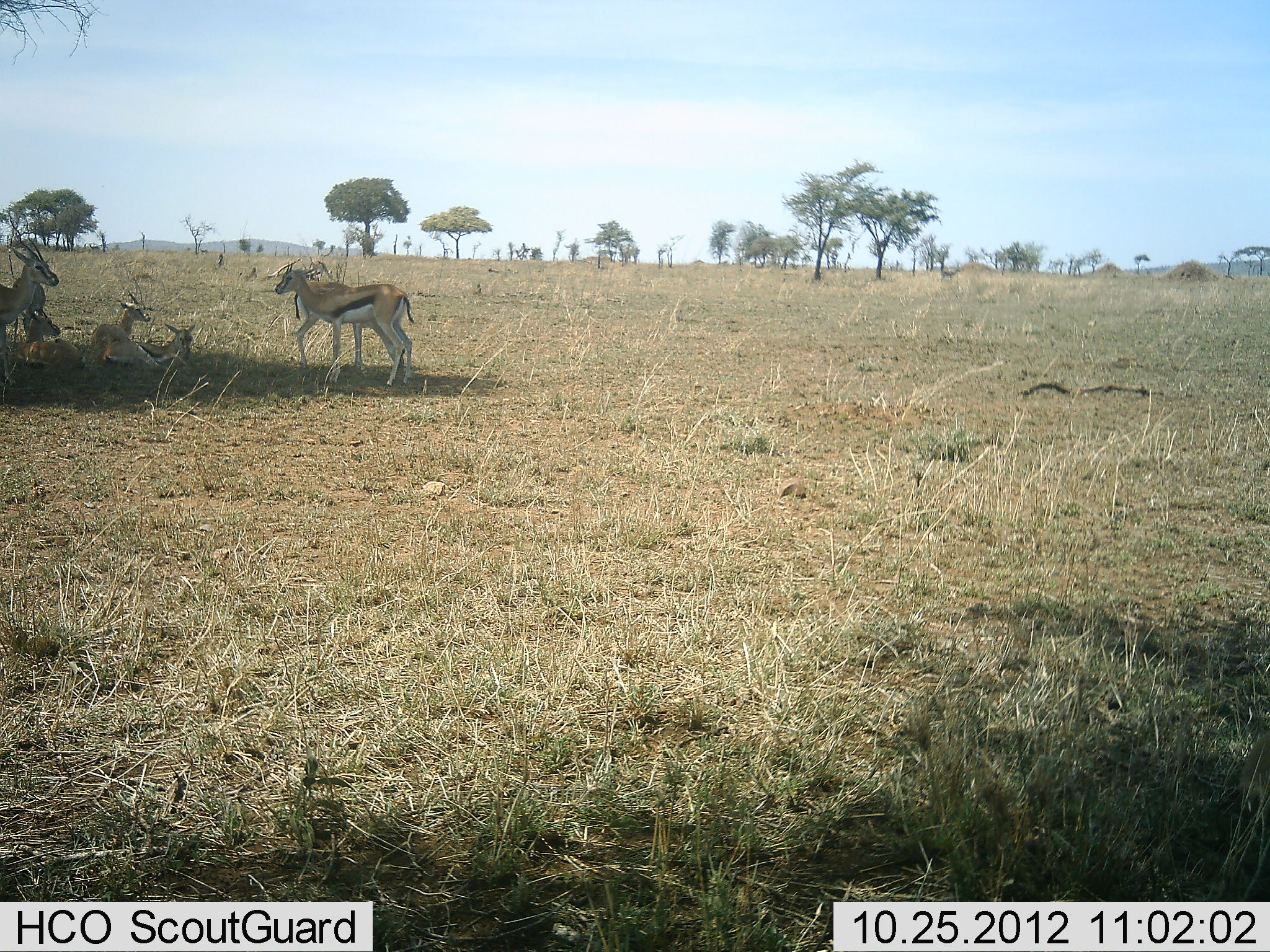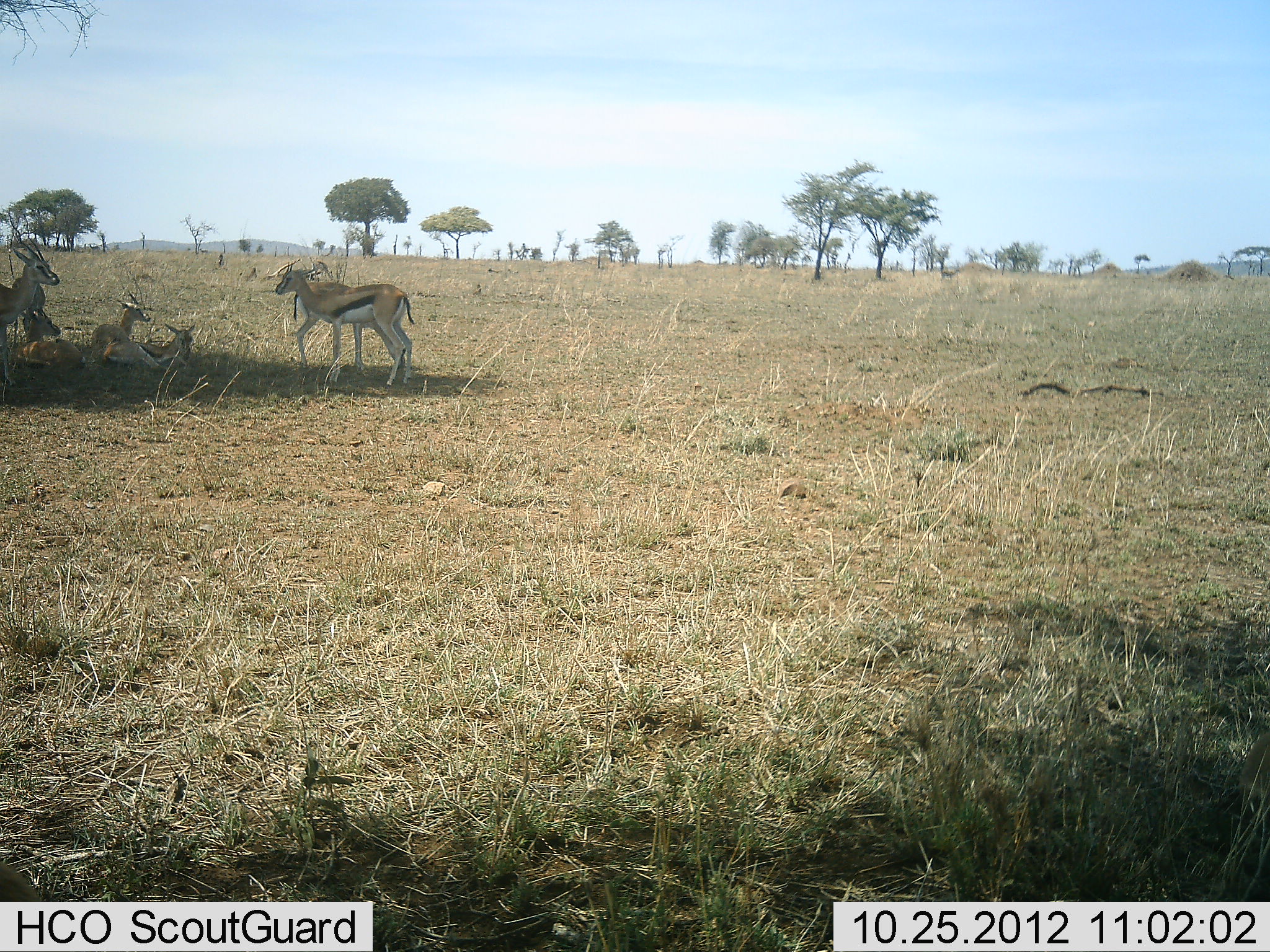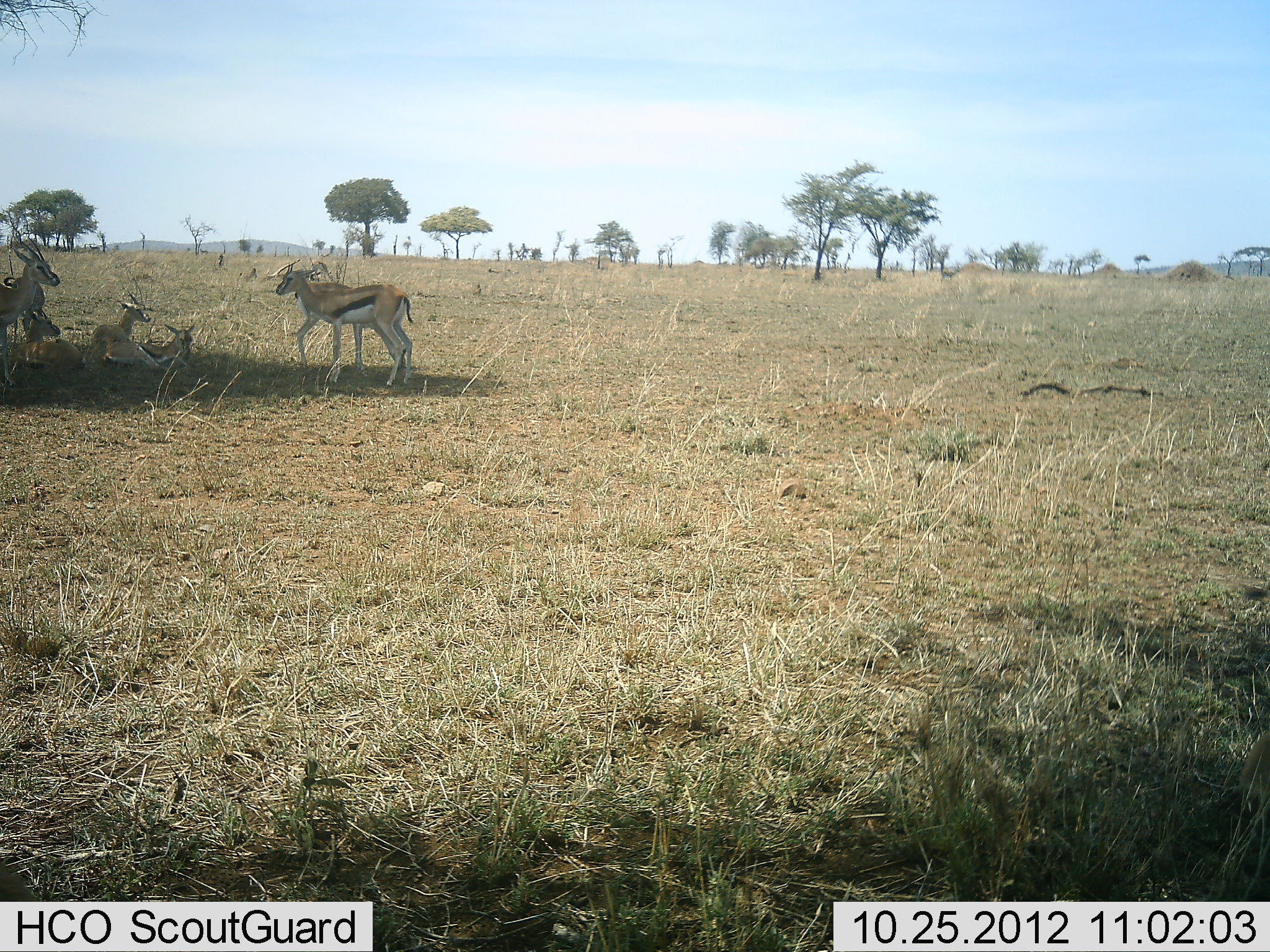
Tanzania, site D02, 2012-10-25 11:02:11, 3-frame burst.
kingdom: Animalia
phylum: Chordata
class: Mammalia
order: Artiodactyla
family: Bovidae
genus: Eudorcas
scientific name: Eudorcas thomsonii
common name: thomson's gazelle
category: gazellethomsons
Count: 6.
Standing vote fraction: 80%.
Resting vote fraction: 100%.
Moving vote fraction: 0%.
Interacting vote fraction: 0%.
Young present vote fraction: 0%.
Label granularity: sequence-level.